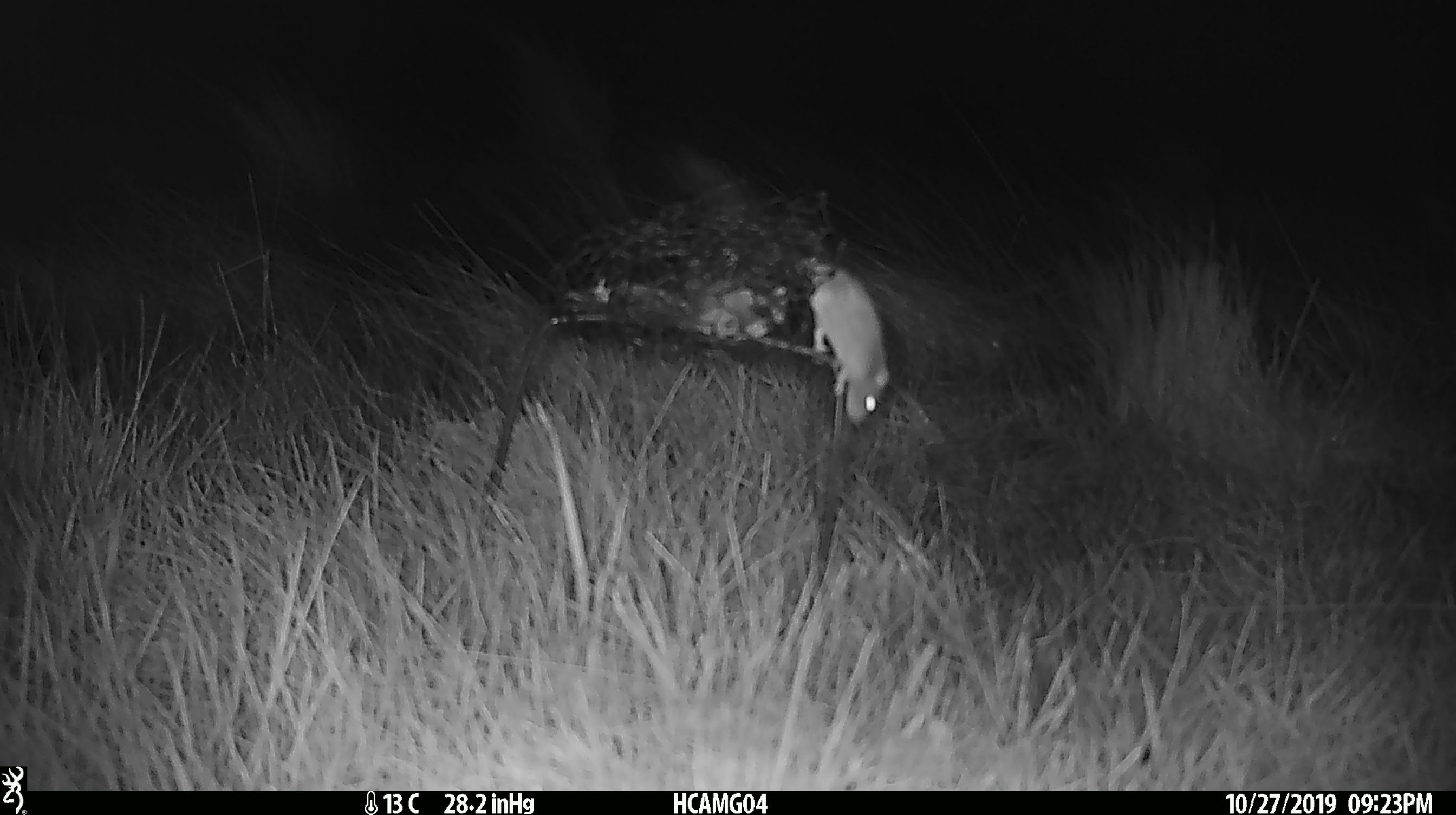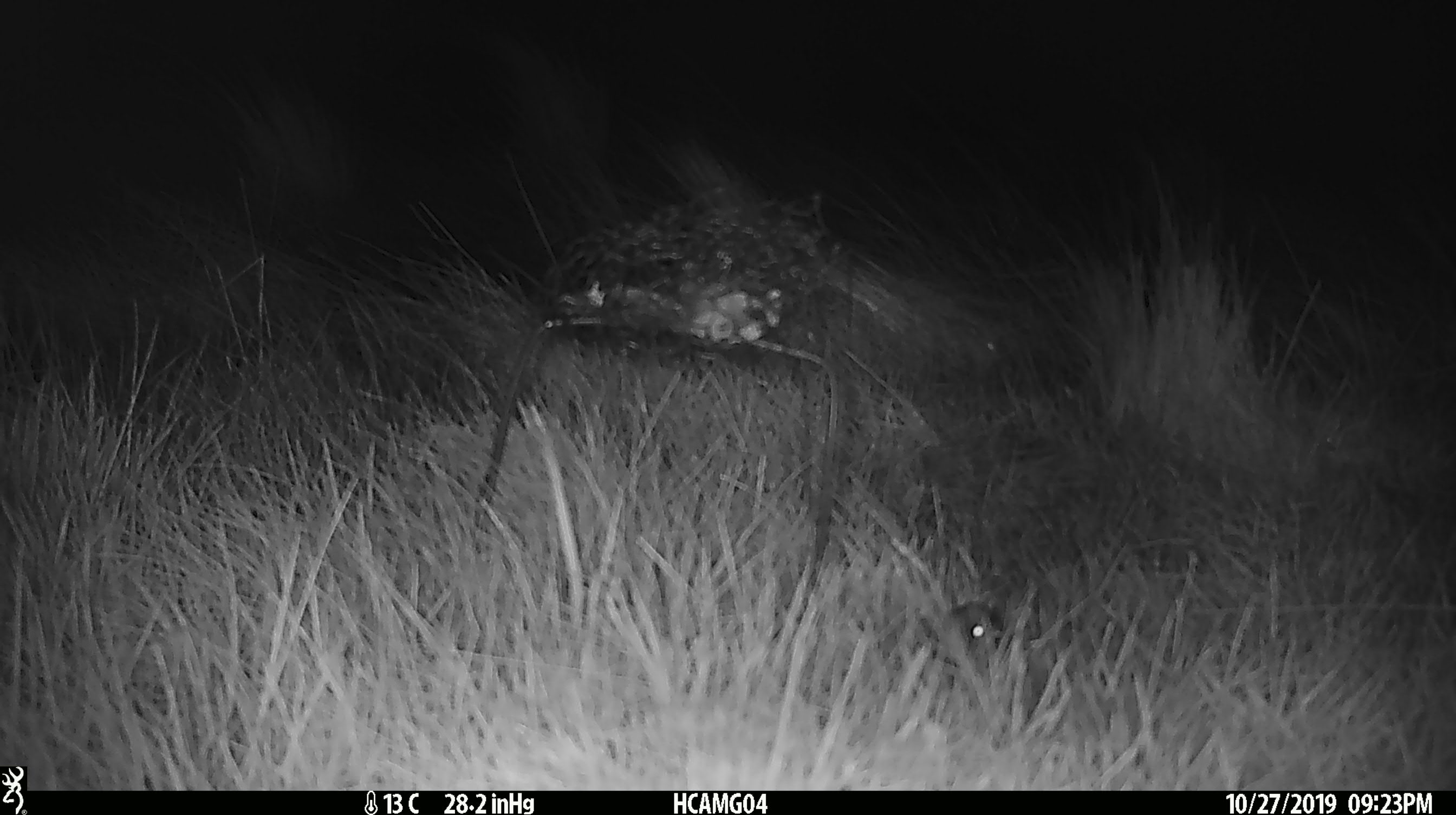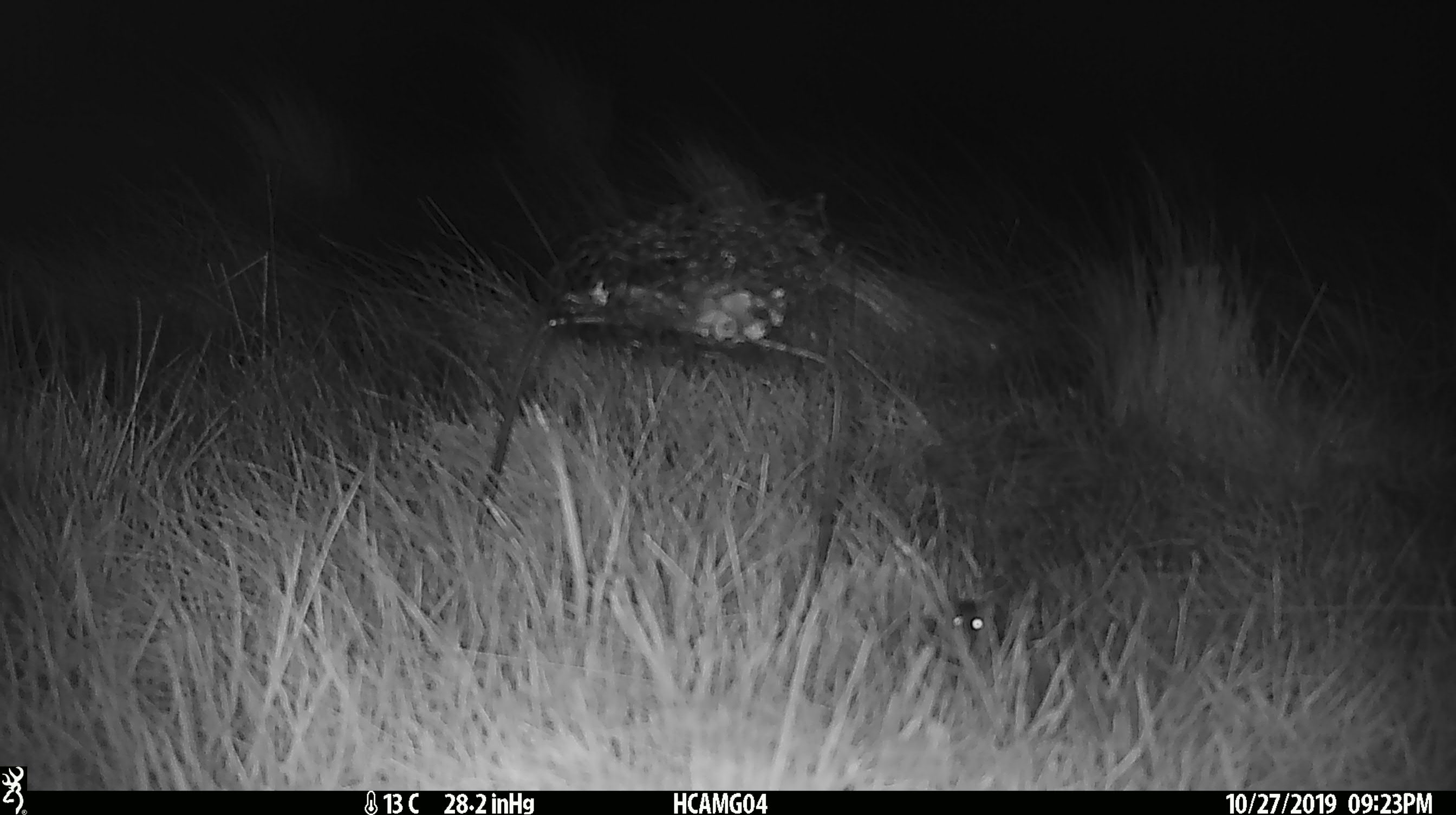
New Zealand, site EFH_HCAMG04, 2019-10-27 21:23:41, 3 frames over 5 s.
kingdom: Animalia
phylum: Chordata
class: Mammalia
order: Rodentia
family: Muridae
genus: Mus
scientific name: Mus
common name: mouse